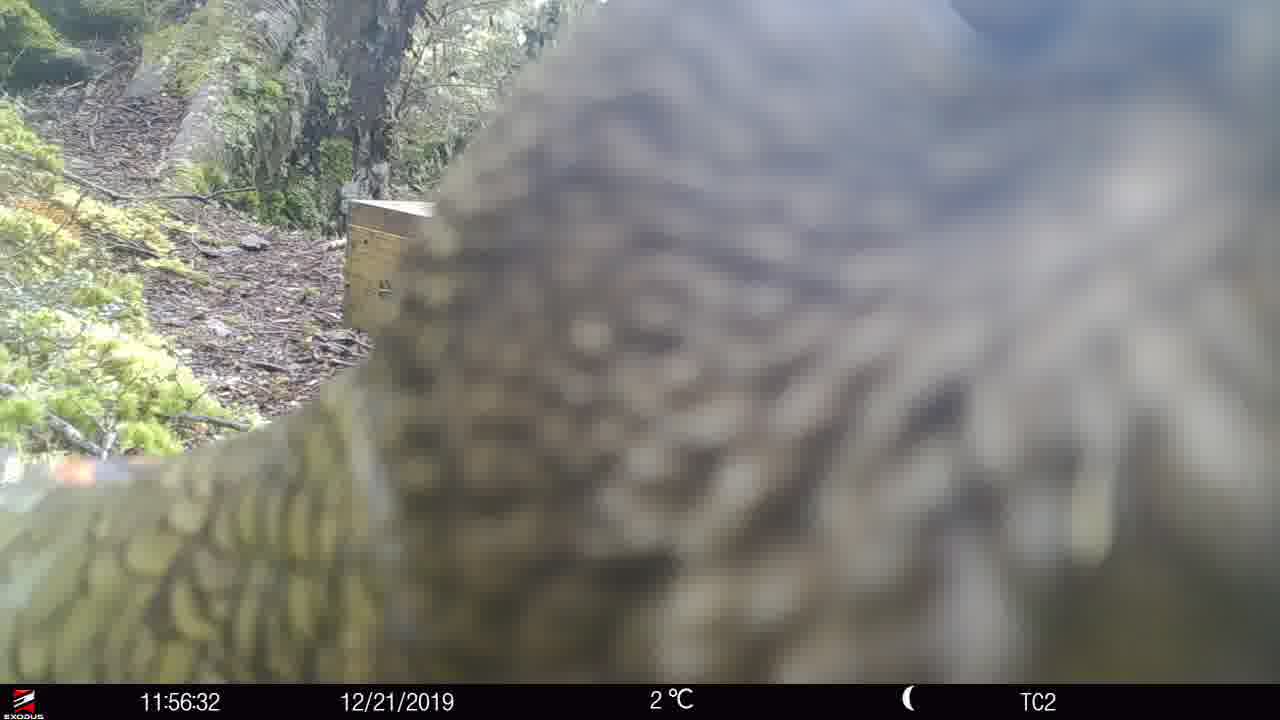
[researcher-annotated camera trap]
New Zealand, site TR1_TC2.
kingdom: Animalia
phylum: Chordata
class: Aves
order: Psittaciformes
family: Strigopidae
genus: Nestor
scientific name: Nestor notabilis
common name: kea